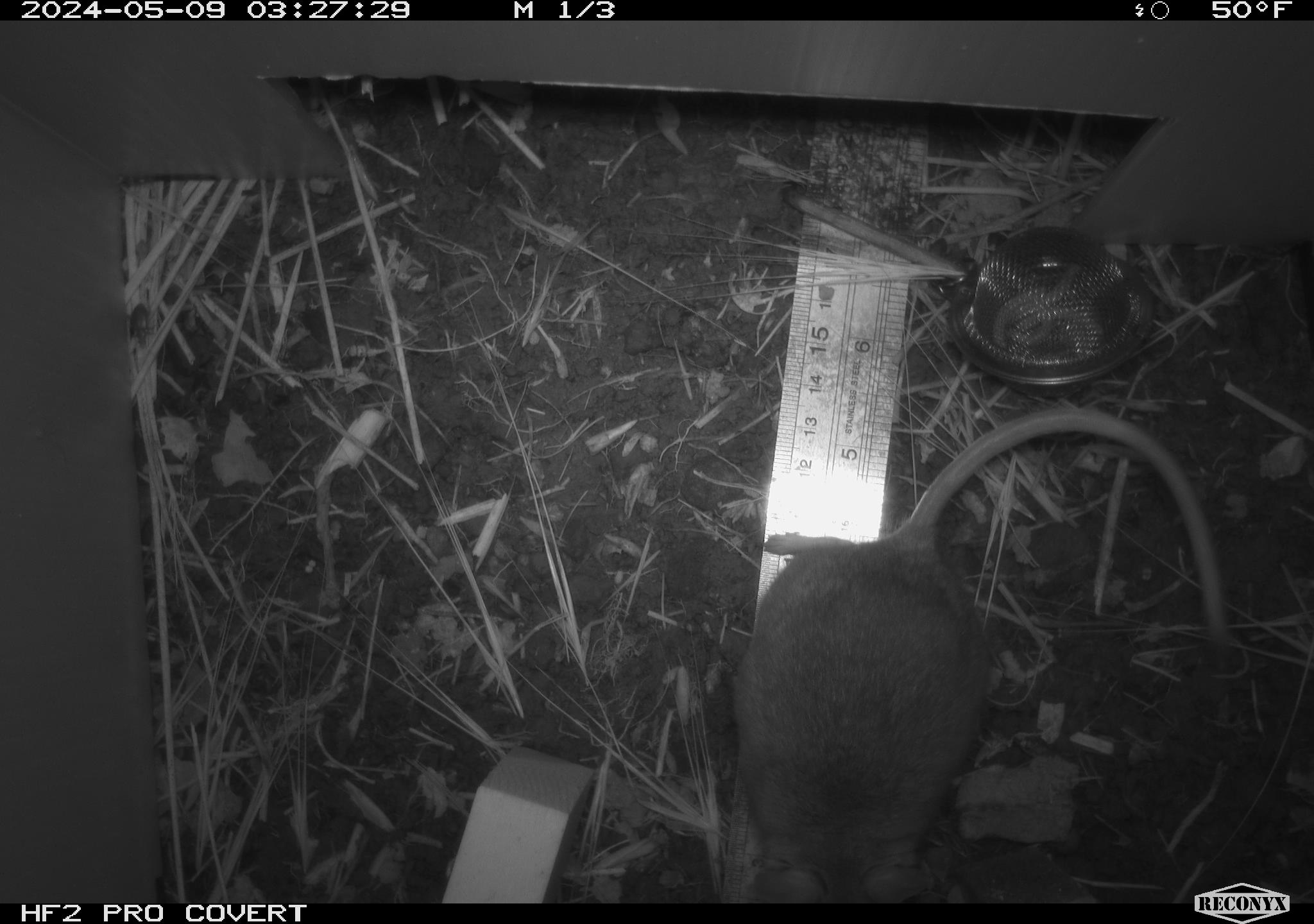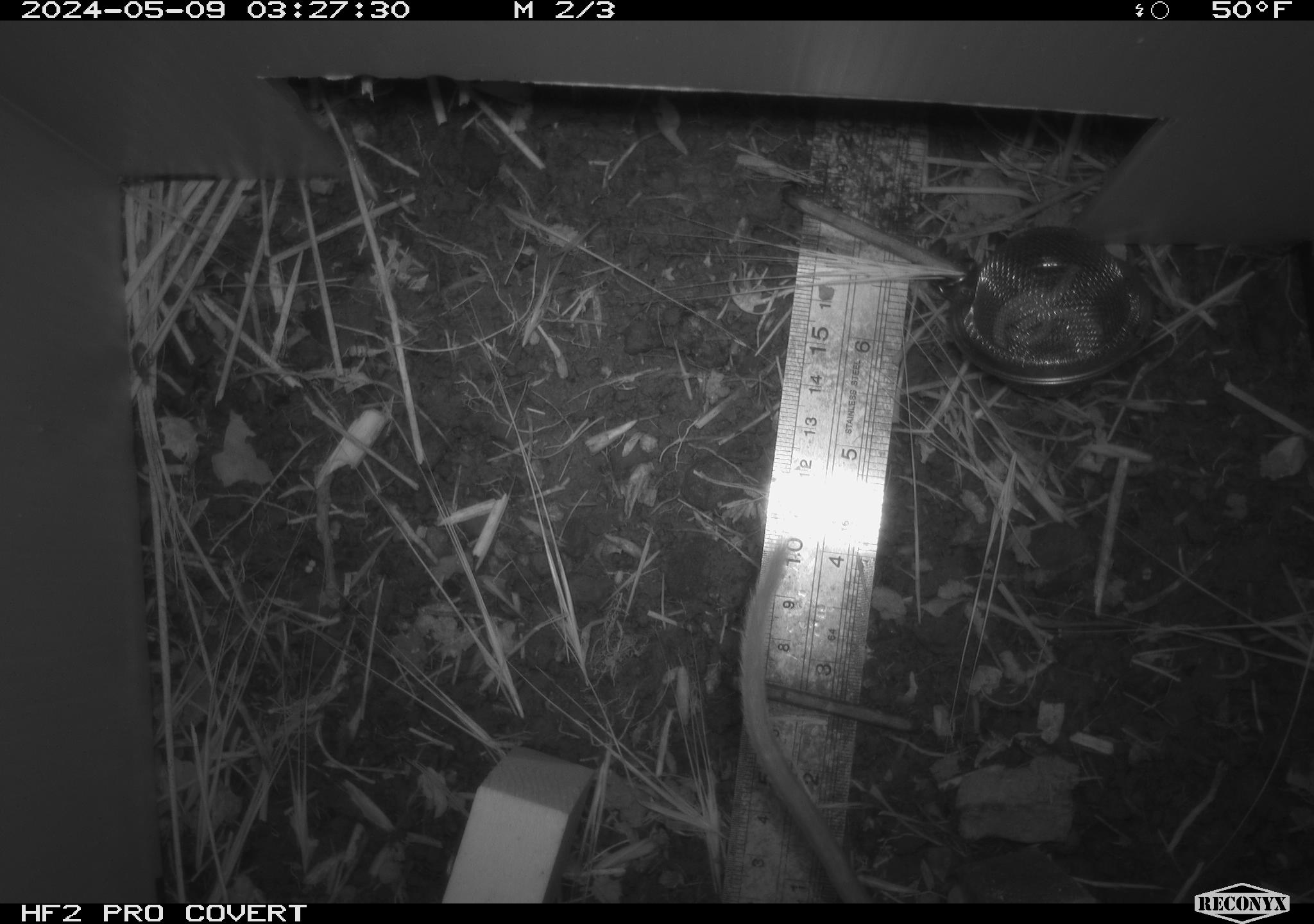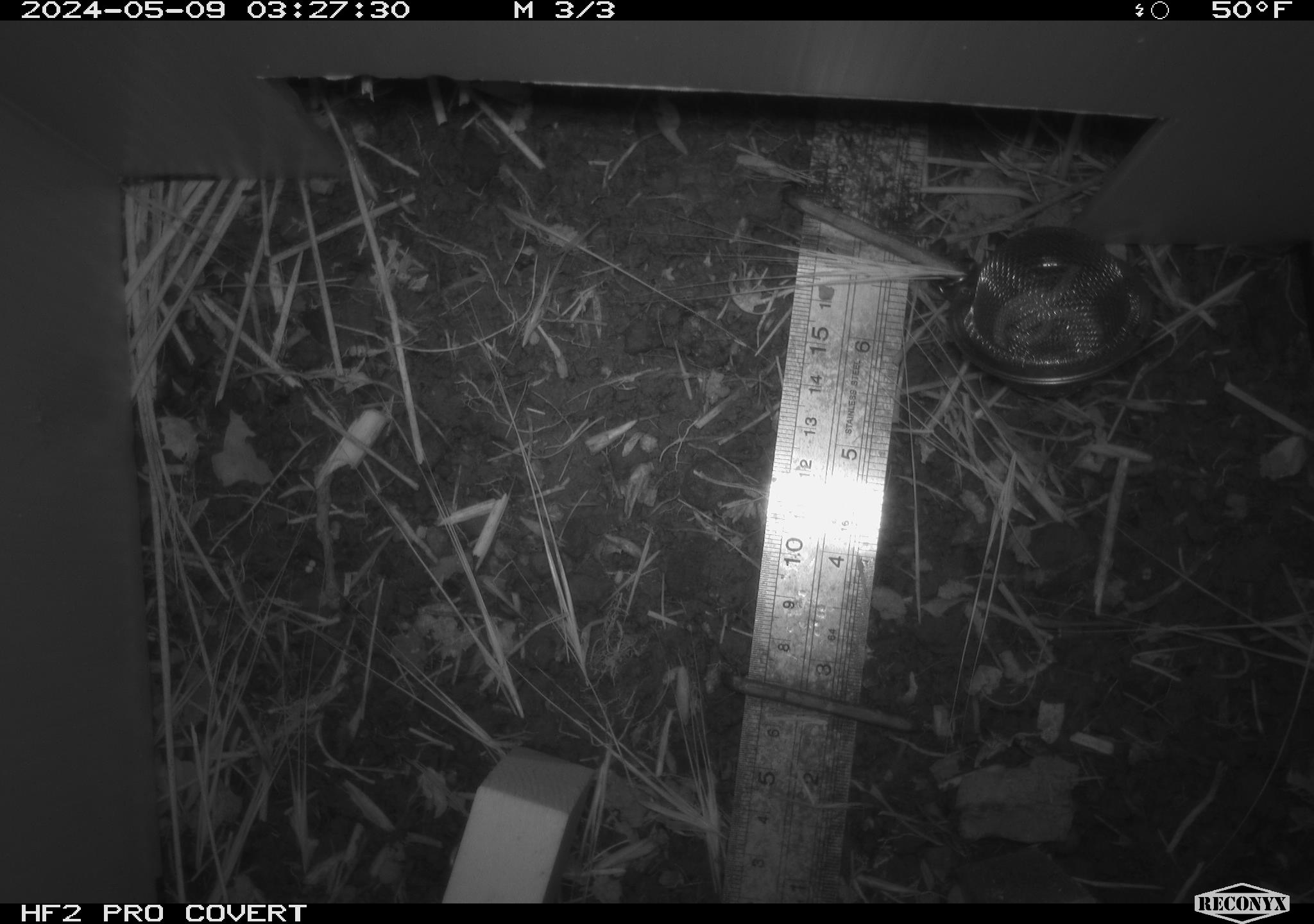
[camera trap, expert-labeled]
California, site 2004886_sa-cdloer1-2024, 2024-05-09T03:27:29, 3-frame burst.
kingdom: Animalia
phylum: Chordata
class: Mammalia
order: Rodentia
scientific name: Rodentia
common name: woodrat or rat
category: woodrat or rat species